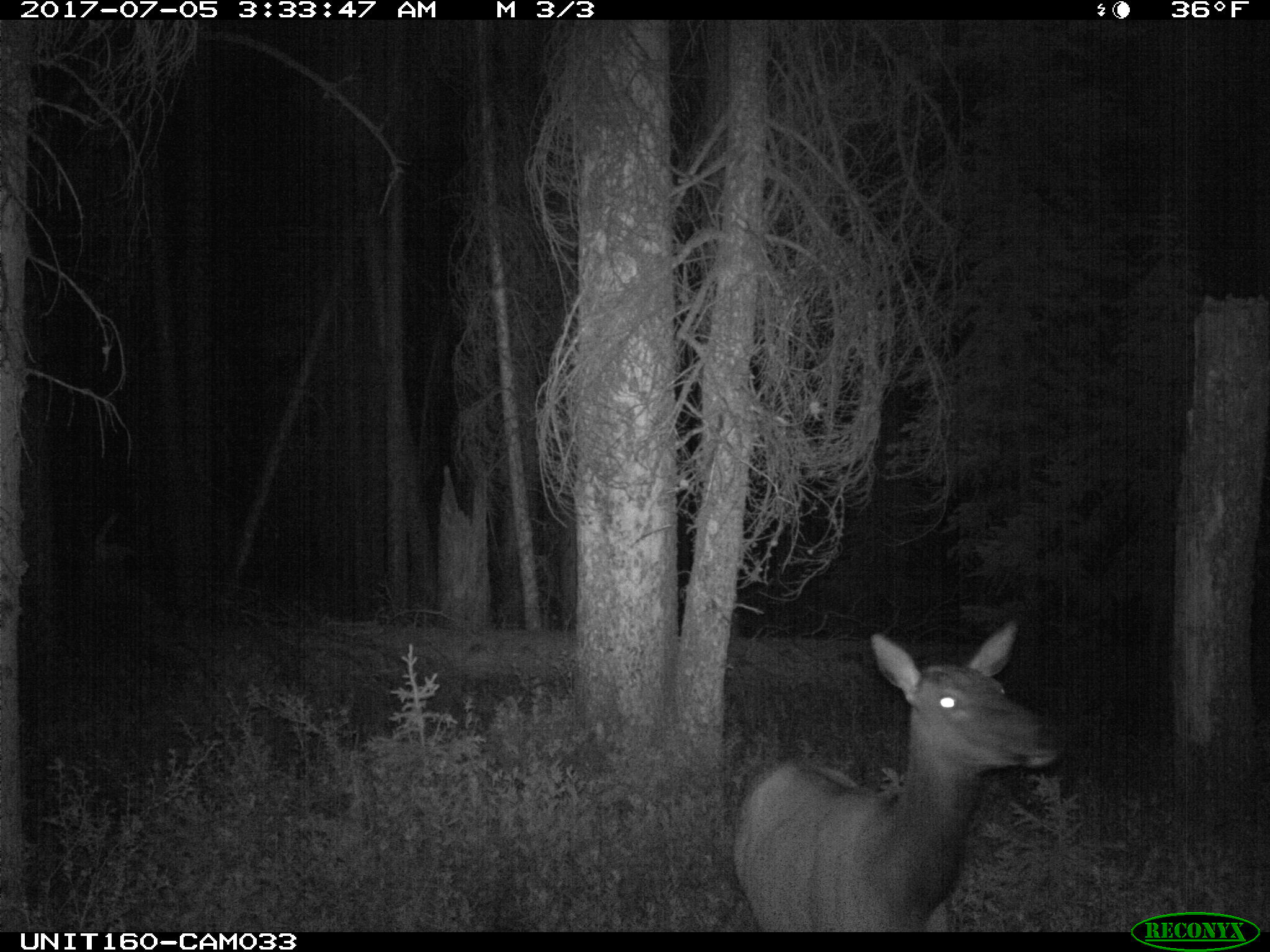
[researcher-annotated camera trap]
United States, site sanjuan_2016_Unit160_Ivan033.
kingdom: Animalia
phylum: Chordata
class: Mammalia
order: Artiodactyla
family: Cervidae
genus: Cervus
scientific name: Cervus elaphus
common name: red deer